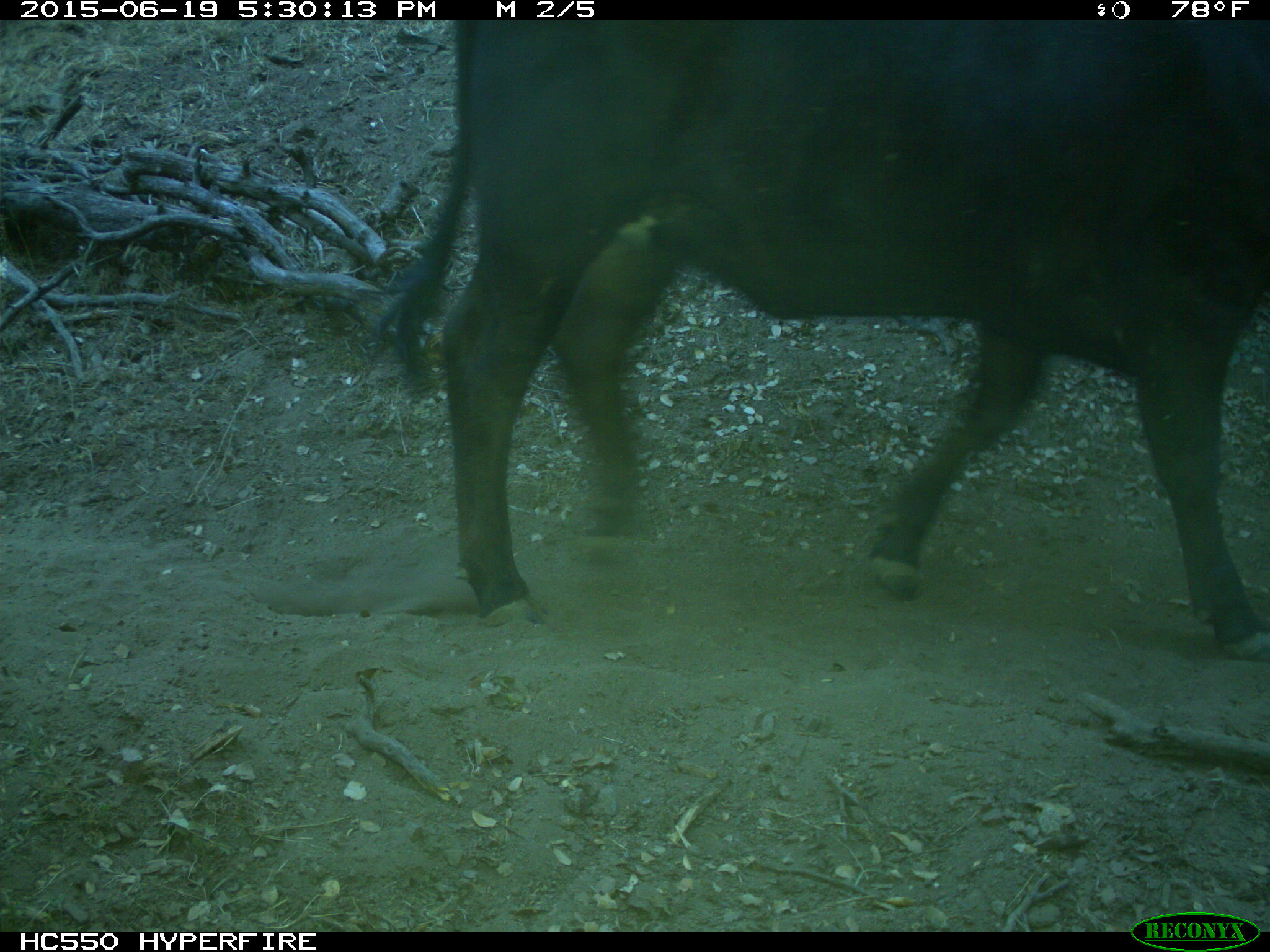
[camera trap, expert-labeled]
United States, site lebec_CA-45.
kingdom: Animalia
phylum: Chordata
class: Mammalia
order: Artiodactyla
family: Bovidae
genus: Bos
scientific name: Bos taurus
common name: domestic cow